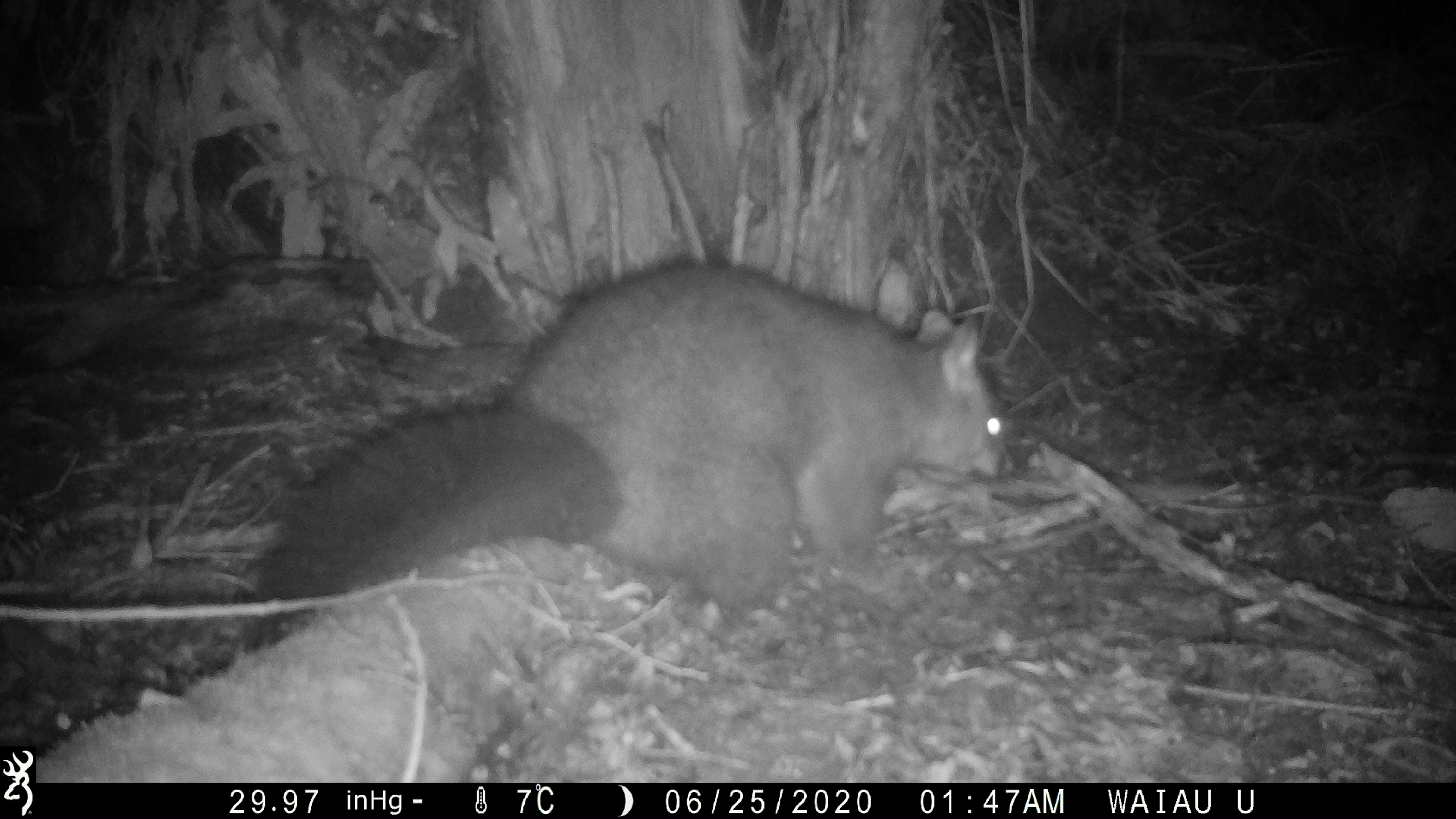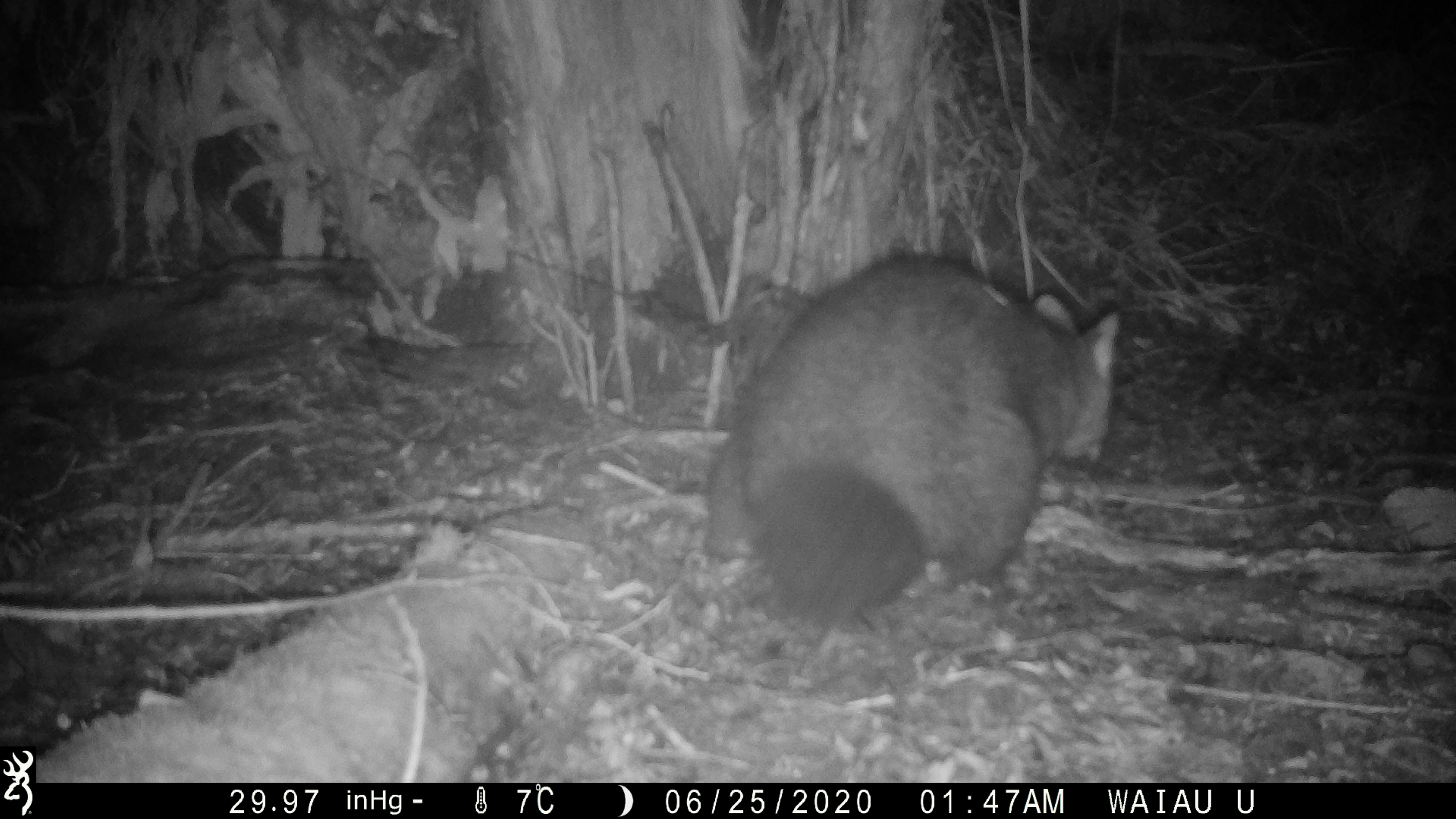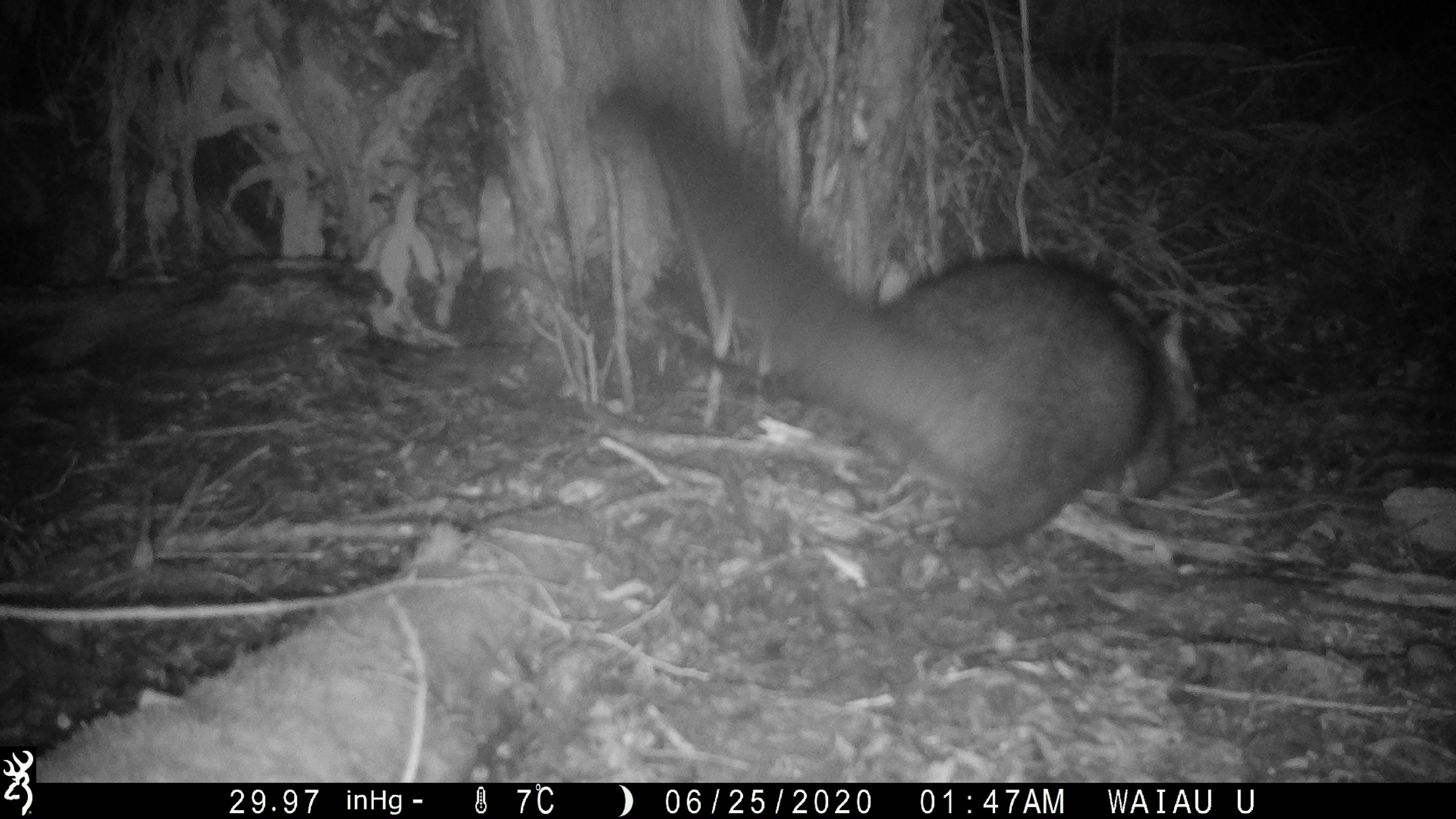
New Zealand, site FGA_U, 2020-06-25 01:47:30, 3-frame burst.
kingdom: Animalia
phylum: Chordata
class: Mammalia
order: Diprotodontia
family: Phalangeridae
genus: Trichosurus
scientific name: Trichosurus vulpecula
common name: common brushtail possum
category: possum